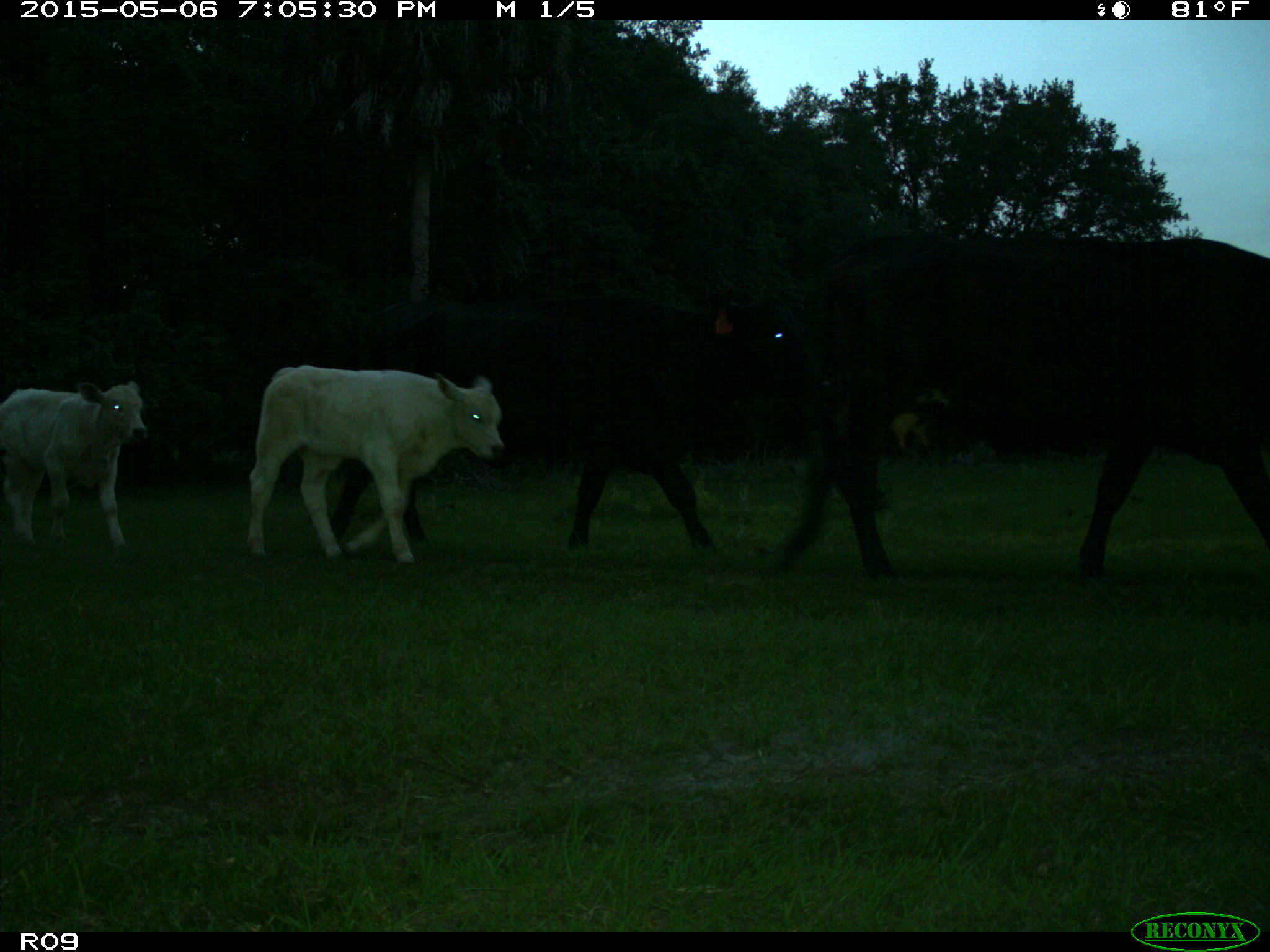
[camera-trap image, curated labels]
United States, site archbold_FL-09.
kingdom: Animalia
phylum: Chordata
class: Mammalia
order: Artiodactyla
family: Bovidae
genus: Bos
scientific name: Bos taurus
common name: domestic cow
Bos taurus (domestic cow).